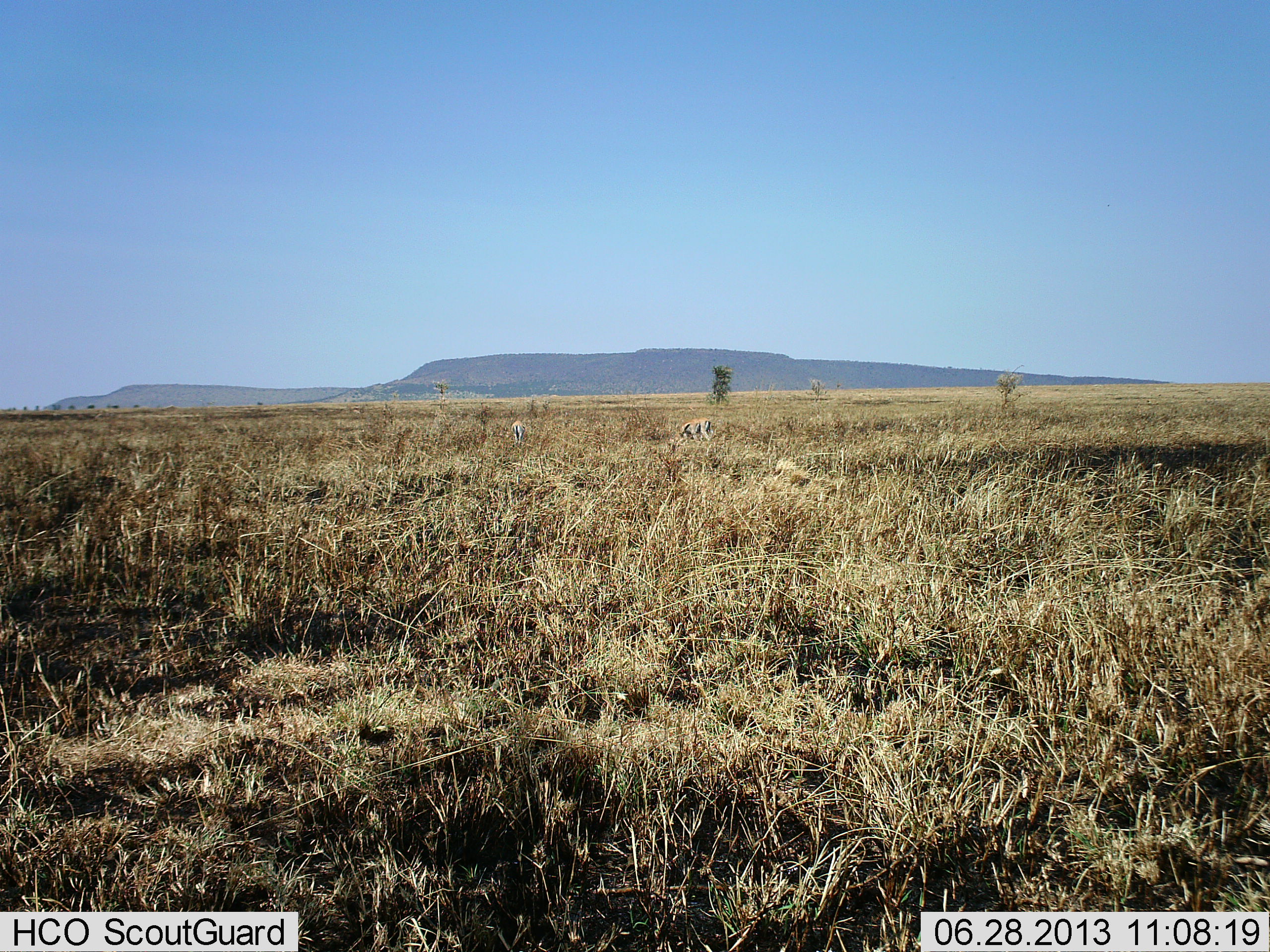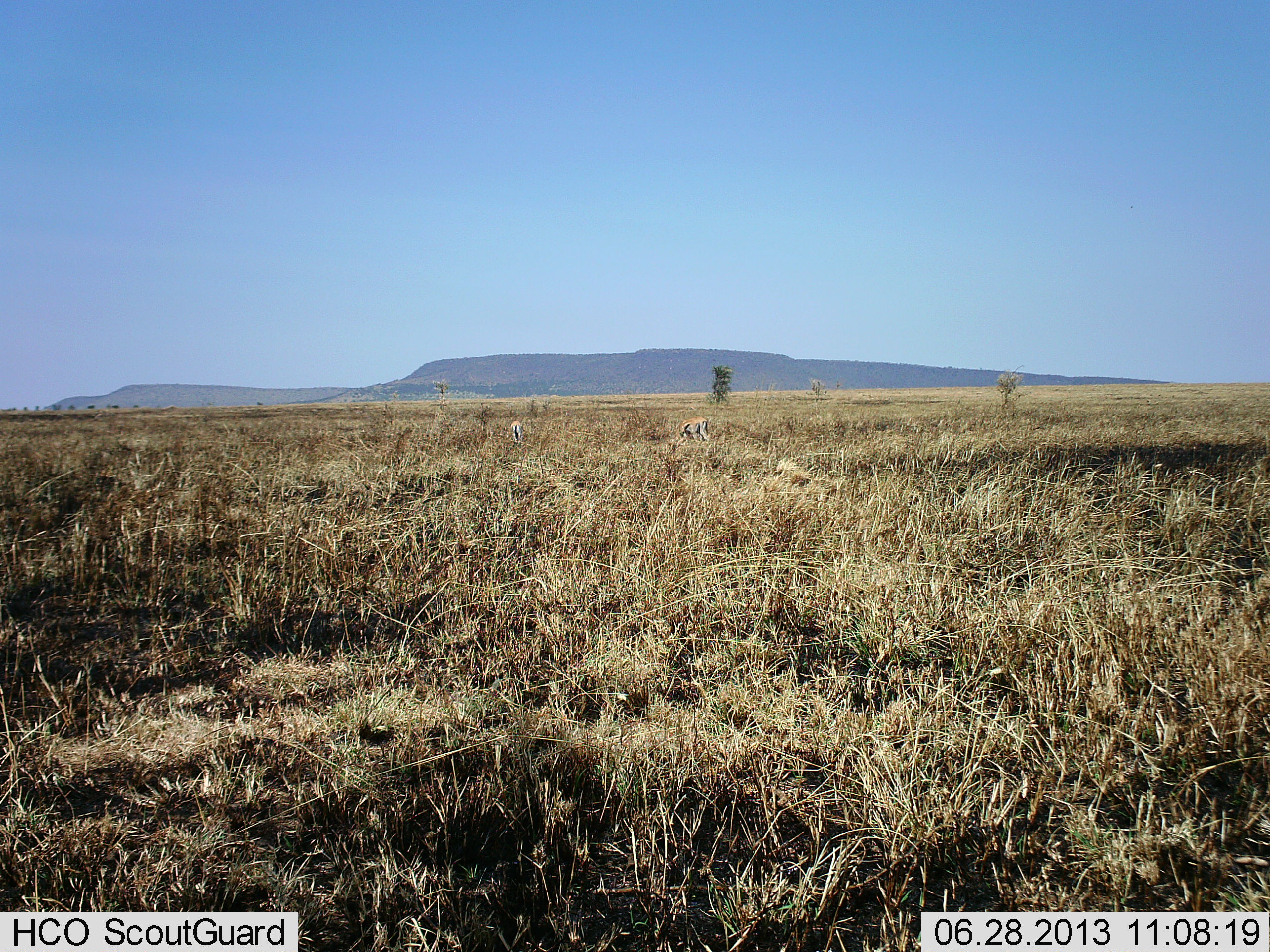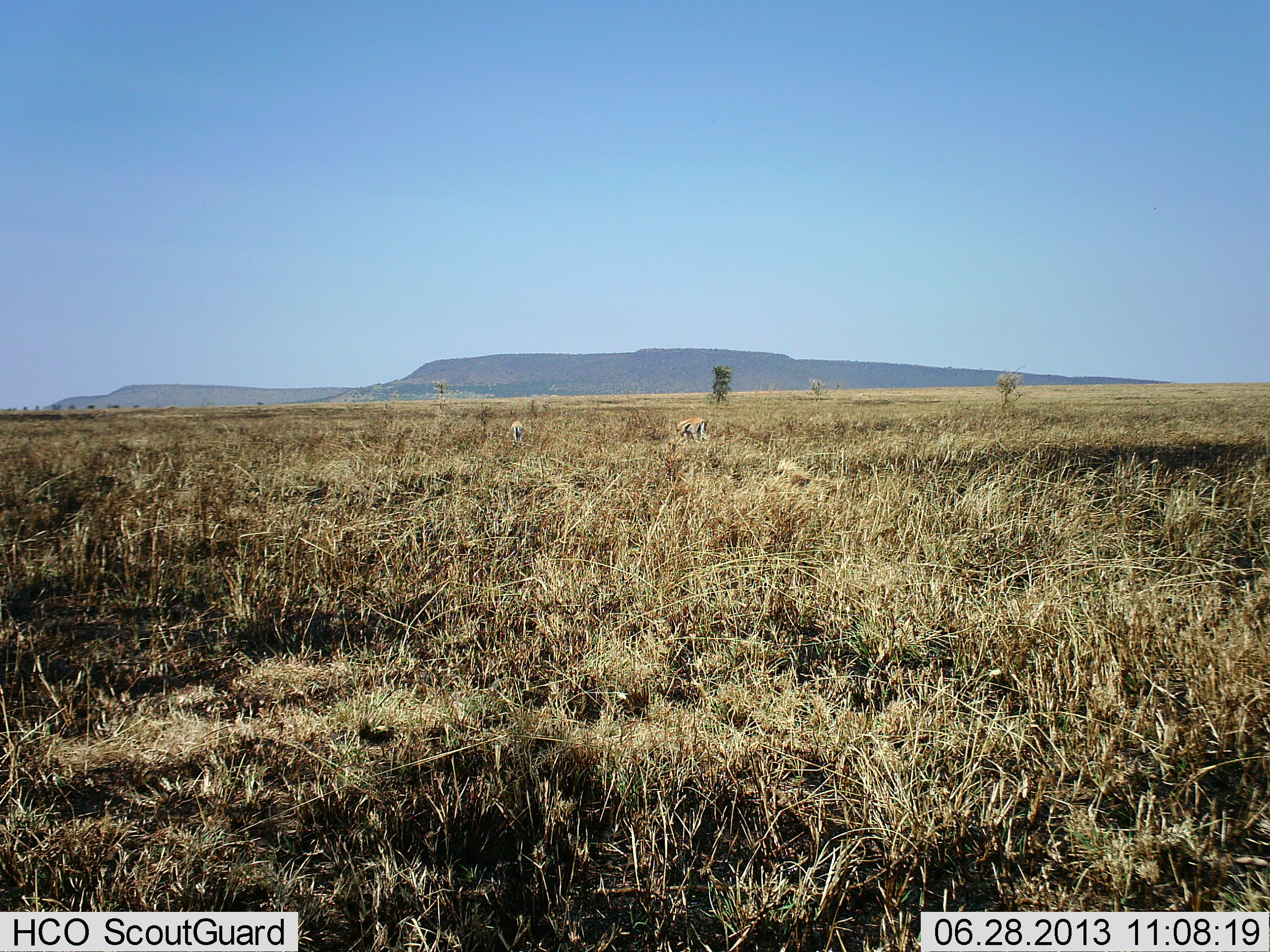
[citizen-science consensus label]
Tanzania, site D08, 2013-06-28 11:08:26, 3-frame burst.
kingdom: Animalia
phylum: Chordata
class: Mammalia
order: Artiodactyla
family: Bovidae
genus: Eudorcas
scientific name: Eudorcas thomsonii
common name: thomson's gazelle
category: gazellethomsons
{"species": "gazellethomsons (thomson's gazelle) (Eudorcas thomsonii)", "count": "2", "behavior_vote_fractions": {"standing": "33%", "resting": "0%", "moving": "0%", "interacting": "0%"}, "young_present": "0%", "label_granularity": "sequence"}